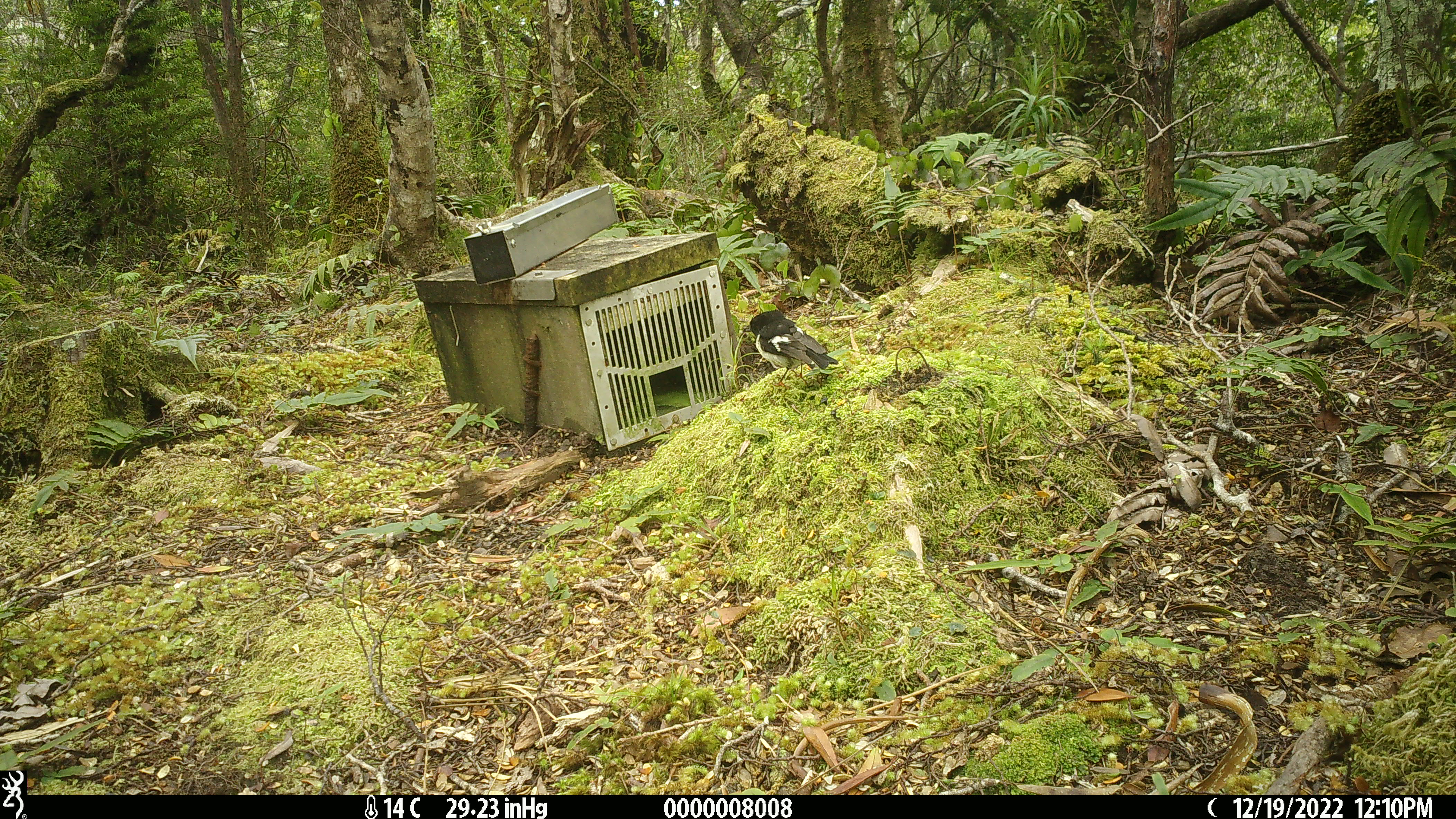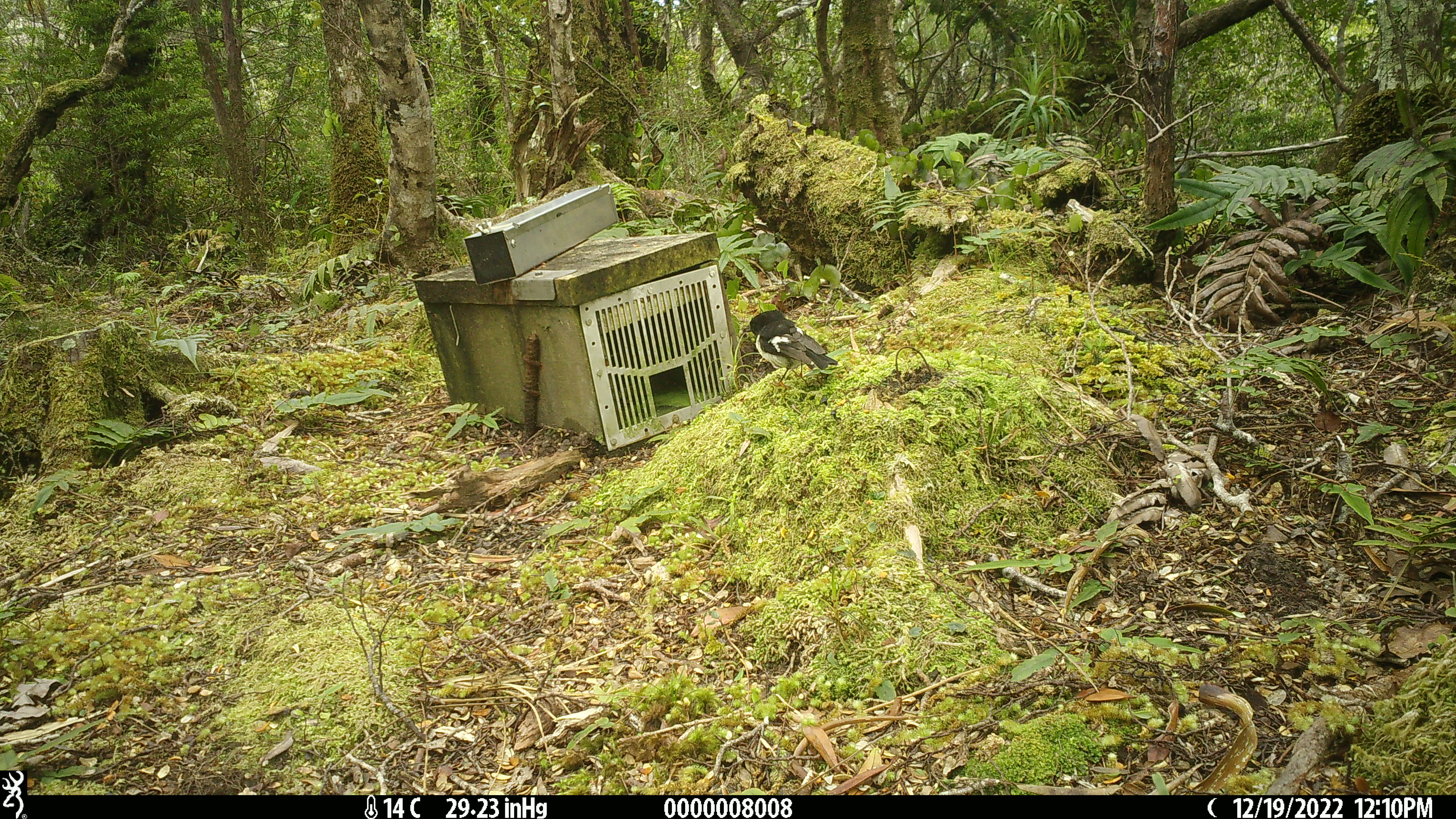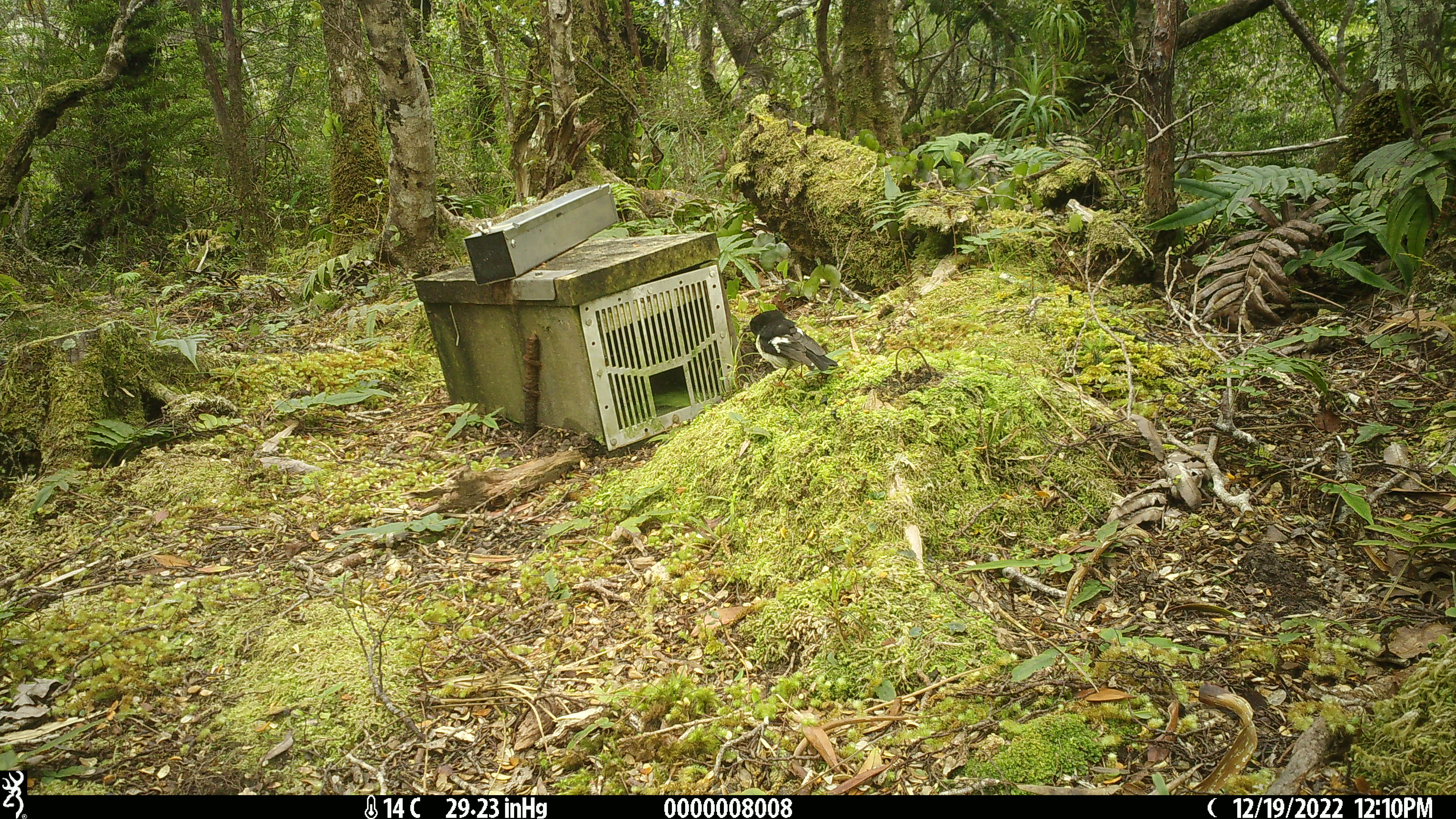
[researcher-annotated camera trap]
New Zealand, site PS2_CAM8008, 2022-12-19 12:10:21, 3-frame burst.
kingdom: Animalia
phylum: Chordata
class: Aves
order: Passeriformes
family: Petroicidae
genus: Petroica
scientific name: Petroica macrocephala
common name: tomtit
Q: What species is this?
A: Tomtit (Petroica macrocephala).